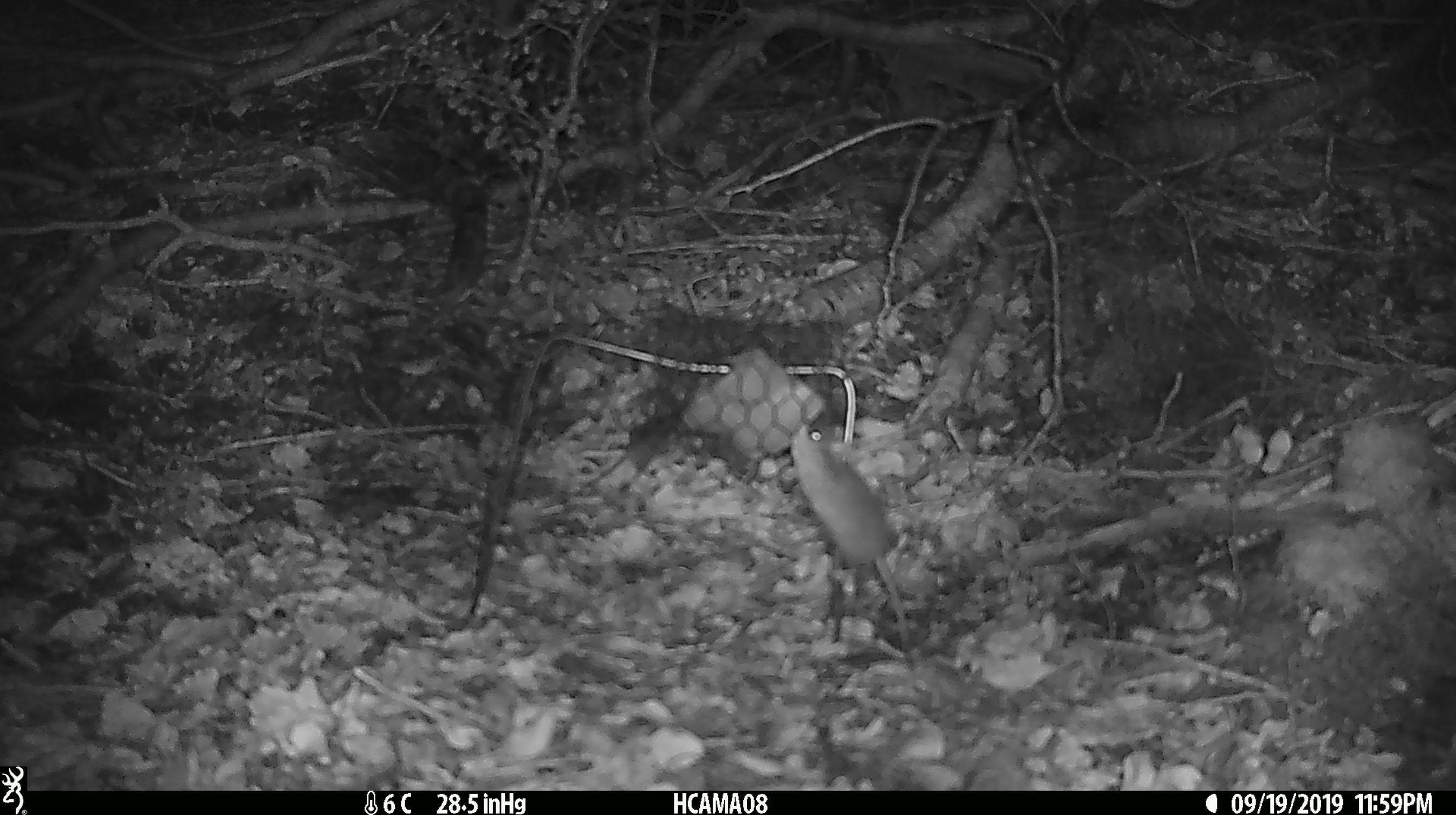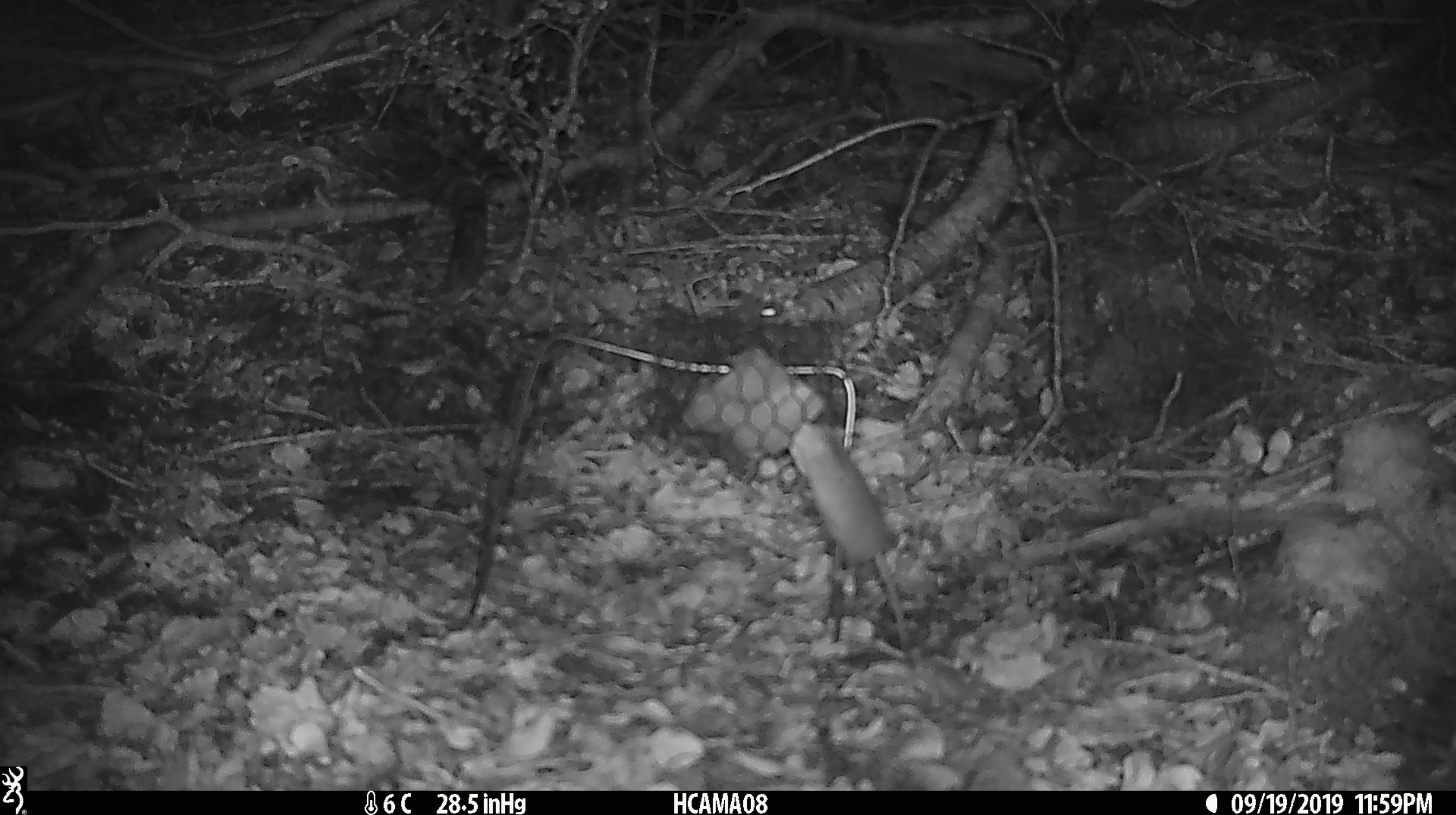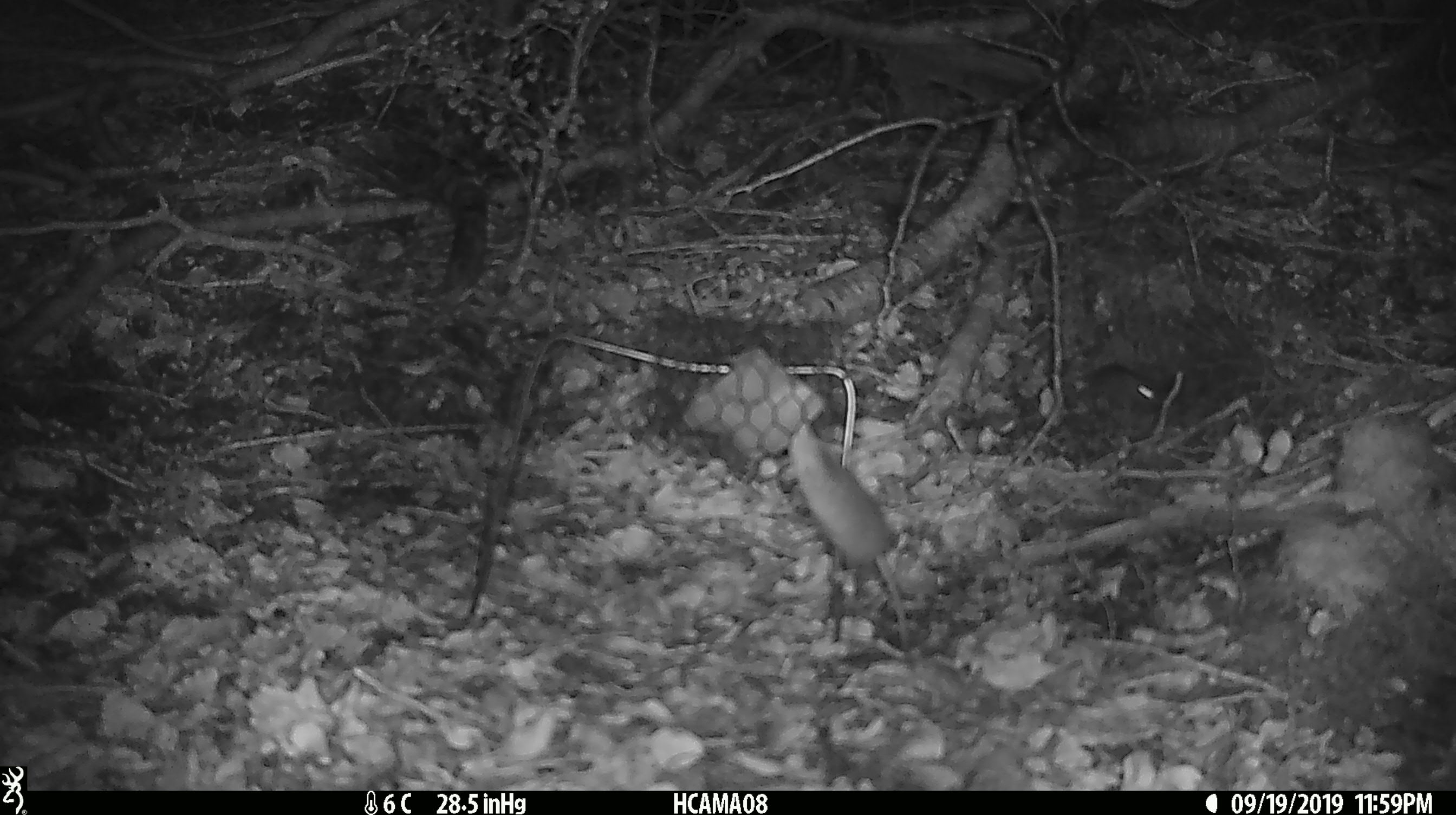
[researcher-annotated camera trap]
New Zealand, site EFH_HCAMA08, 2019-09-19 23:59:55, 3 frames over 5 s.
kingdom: Animalia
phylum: Chordata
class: Mammalia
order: Rodentia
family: Muridae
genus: Mus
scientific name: Mus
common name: mouse